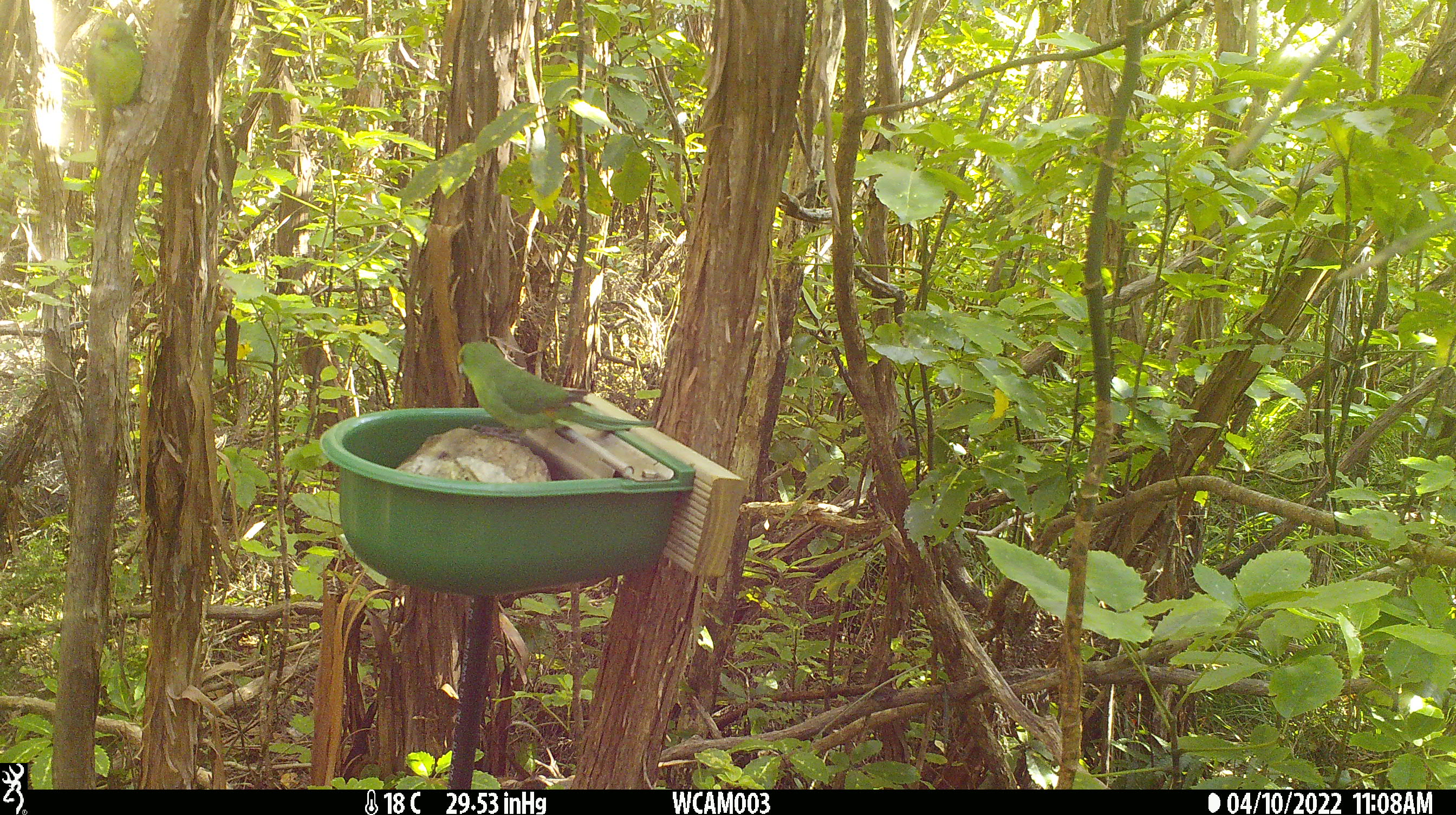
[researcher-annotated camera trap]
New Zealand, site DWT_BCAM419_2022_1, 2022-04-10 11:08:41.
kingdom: Animalia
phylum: Chordata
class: Aves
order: Psittaciformes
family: Psittaculidae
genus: Cyanoramphus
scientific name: Cyanoramphus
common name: parakeet